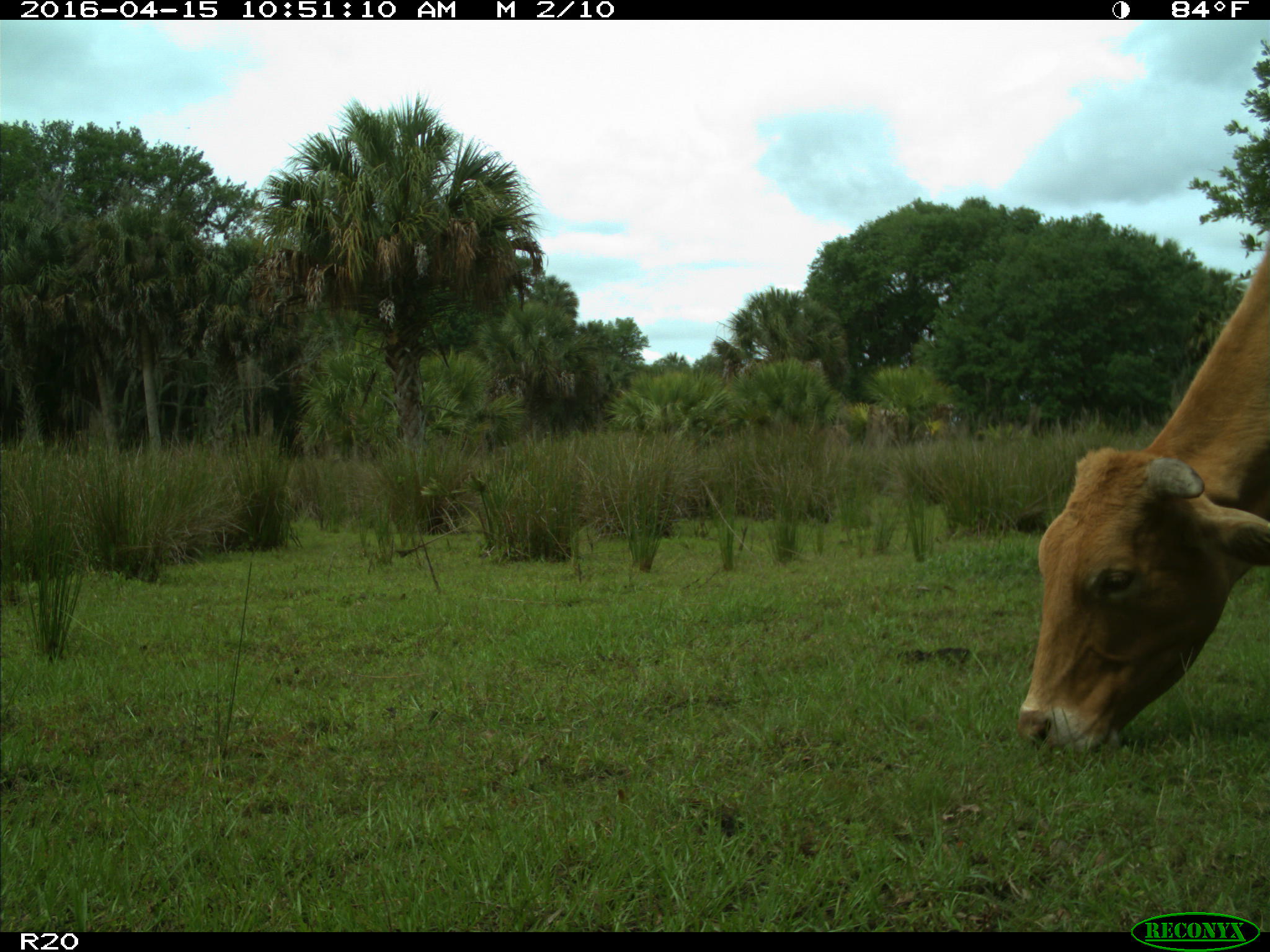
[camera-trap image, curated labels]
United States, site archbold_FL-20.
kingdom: Animalia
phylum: Chordata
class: Mammalia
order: Artiodactyla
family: Bovidae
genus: Bos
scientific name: Bos taurus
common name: domestic cow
Bos taurus (domestic cow).